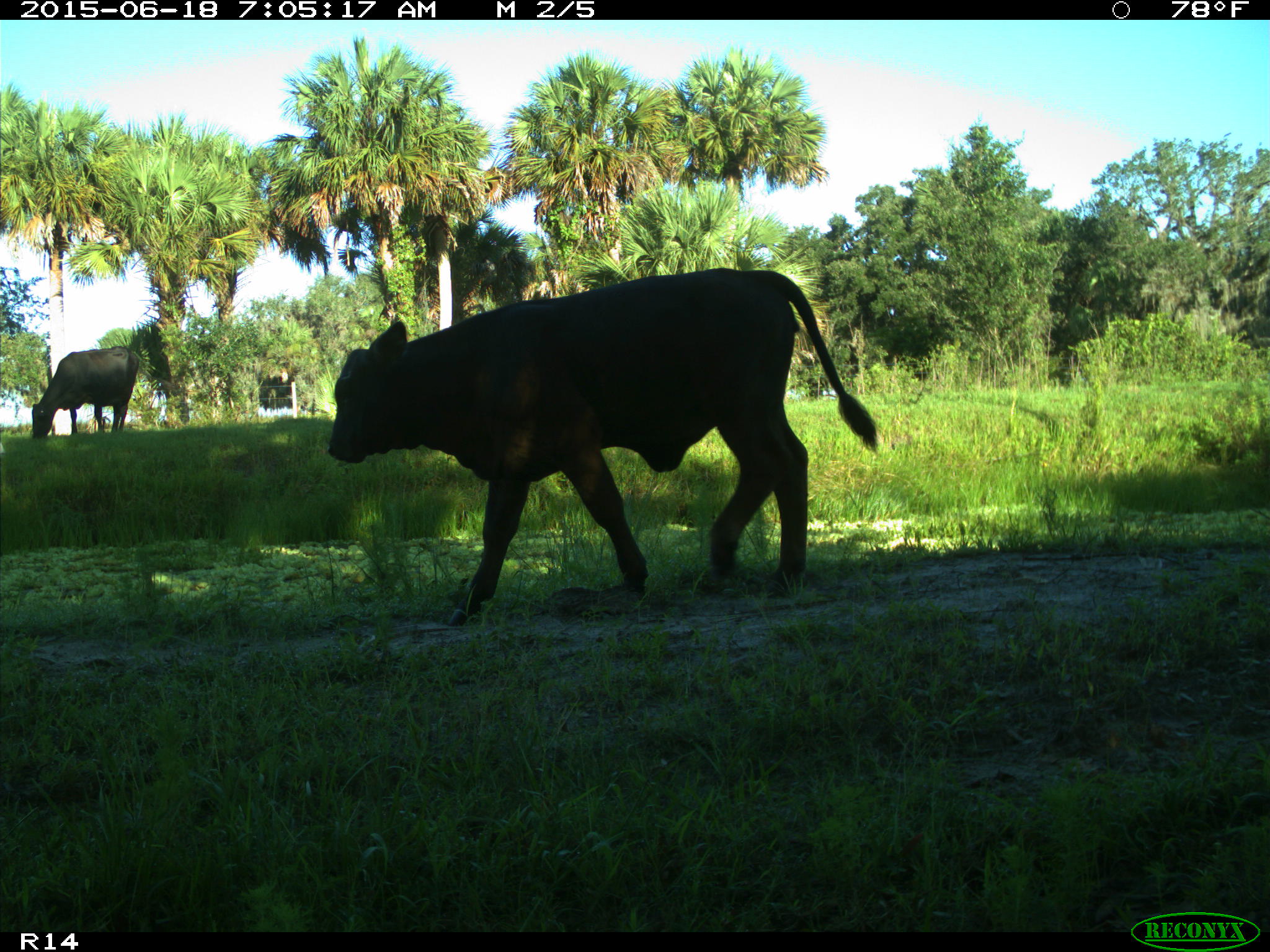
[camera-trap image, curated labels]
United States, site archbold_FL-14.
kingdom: Animalia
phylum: Chordata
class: Mammalia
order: Artiodactyla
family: Bovidae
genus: Bos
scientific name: Bos taurus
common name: domestic cow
Bos taurus (domestic cow).